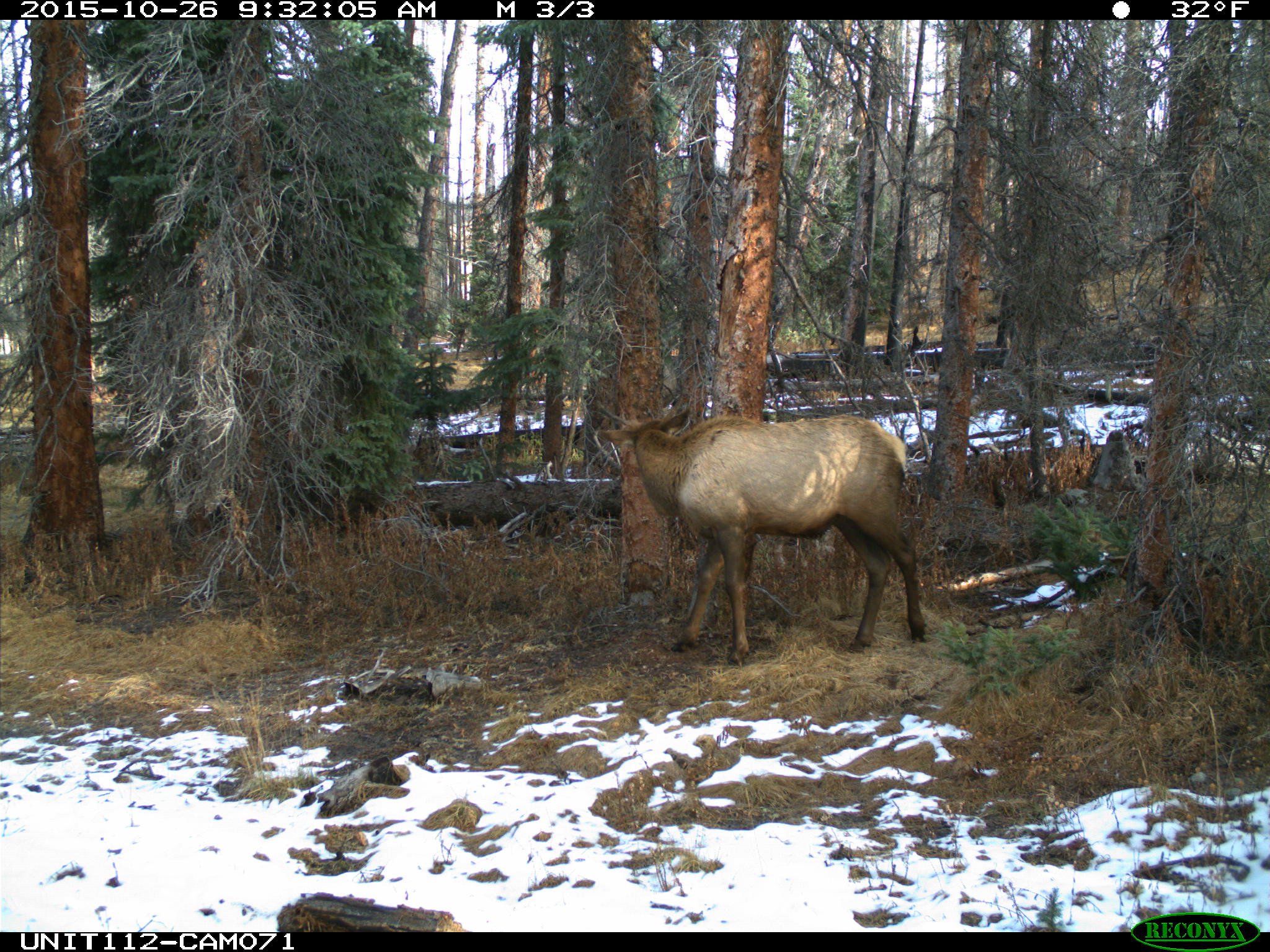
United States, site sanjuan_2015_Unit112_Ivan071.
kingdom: Animalia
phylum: Chordata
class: Mammalia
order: Artiodactyla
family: Cervidae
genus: Cervus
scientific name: Cervus elaphus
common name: red deer